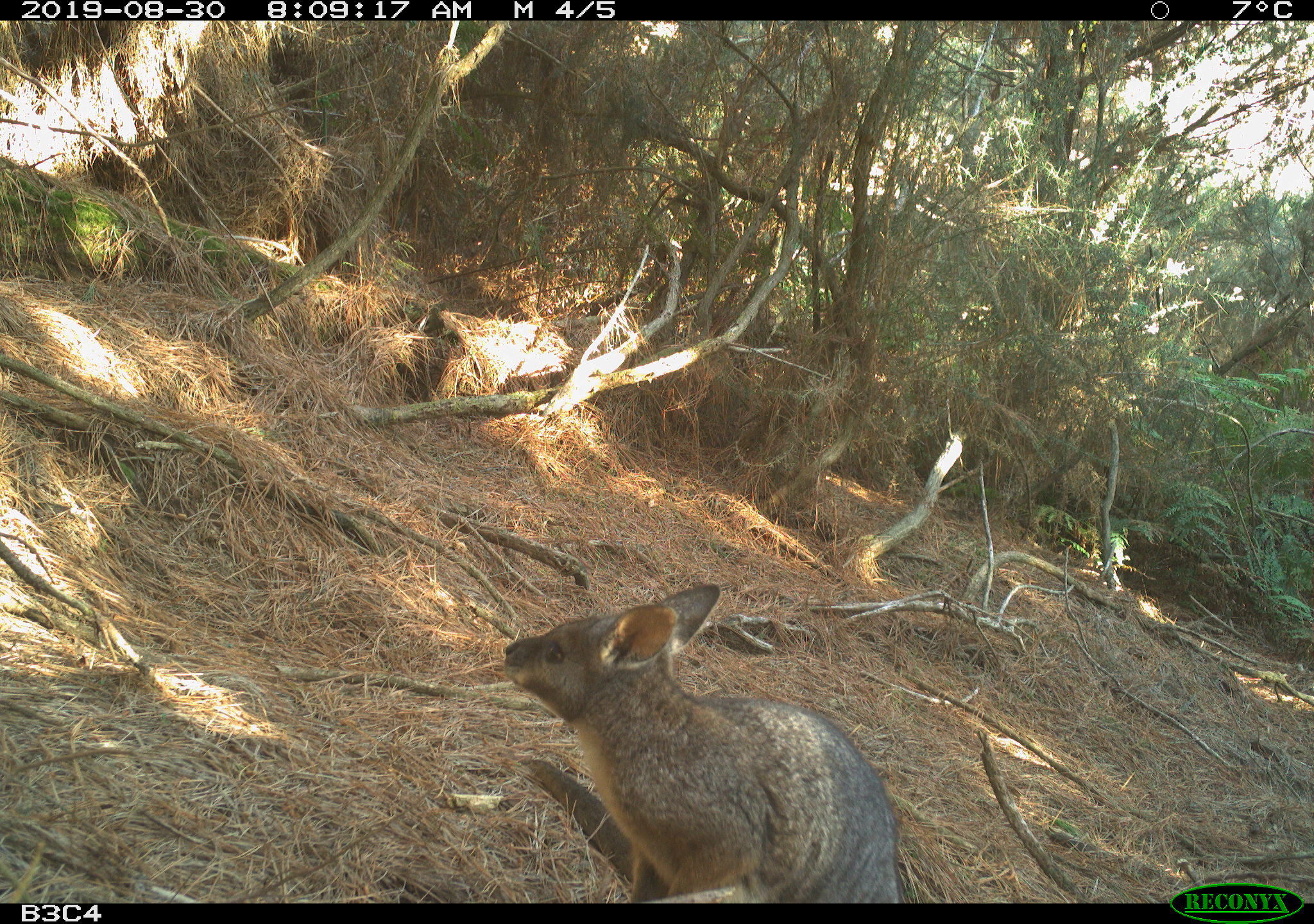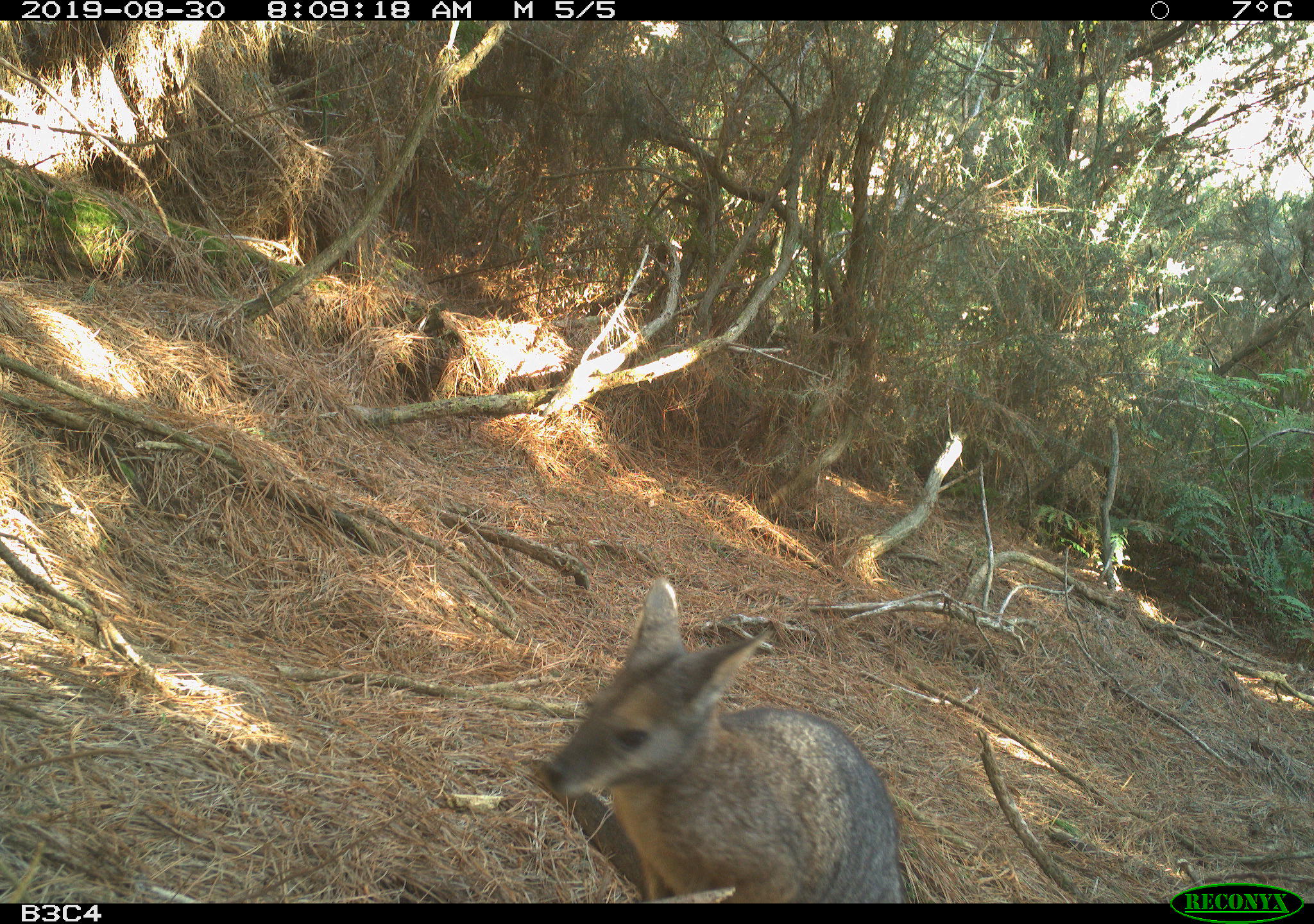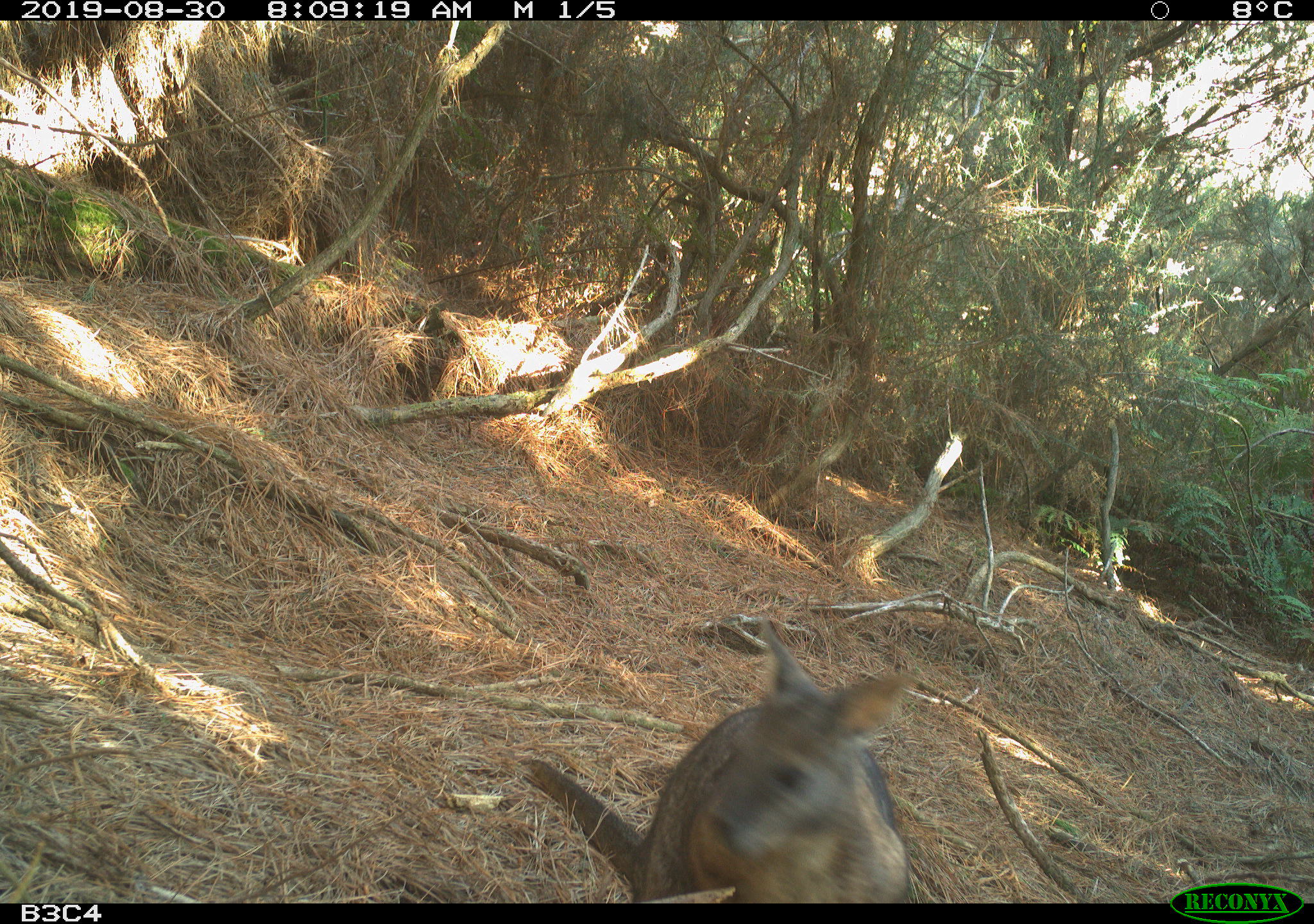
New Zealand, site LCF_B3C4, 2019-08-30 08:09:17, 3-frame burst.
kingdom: Animalia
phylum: Chordata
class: Mammalia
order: Diprotodontia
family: Macropodidae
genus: Notamacropus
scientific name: Notamacropus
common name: wallaby